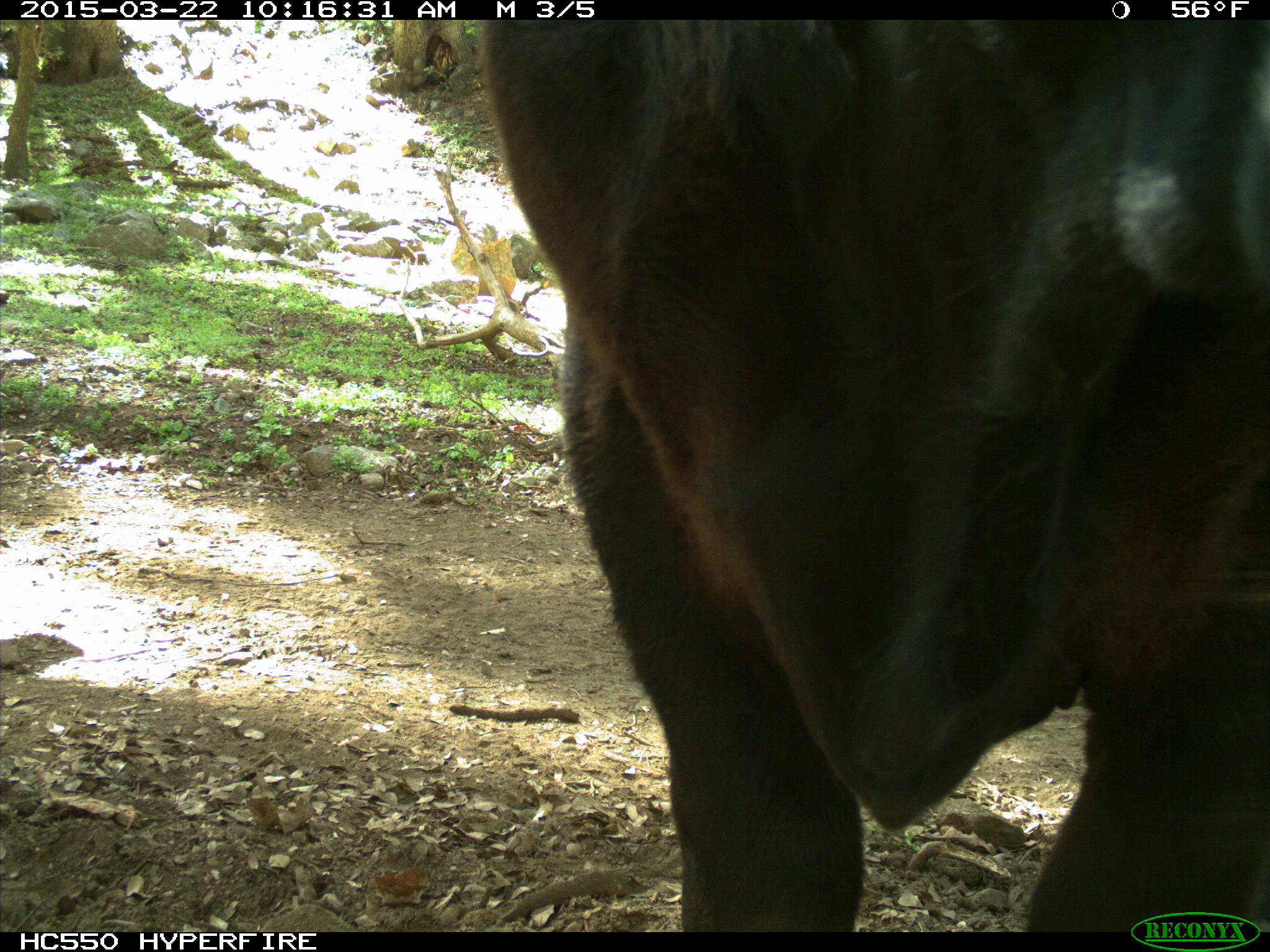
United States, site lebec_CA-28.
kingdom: Animalia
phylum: Chordata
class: Mammalia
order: Artiodactyla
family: Bovidae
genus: Bos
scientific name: Bos taurus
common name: domestic cow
Bos taurus (domestic cow).